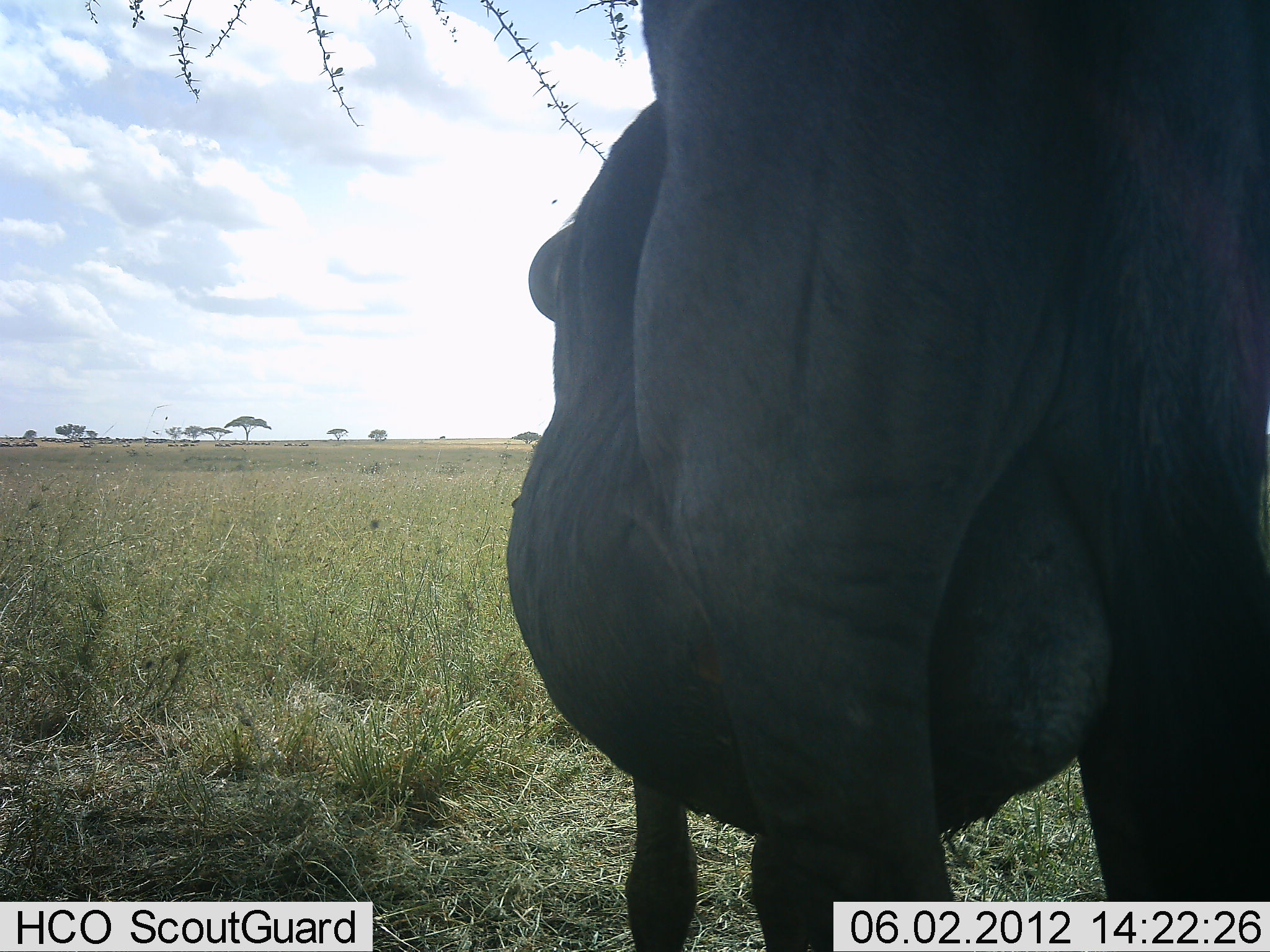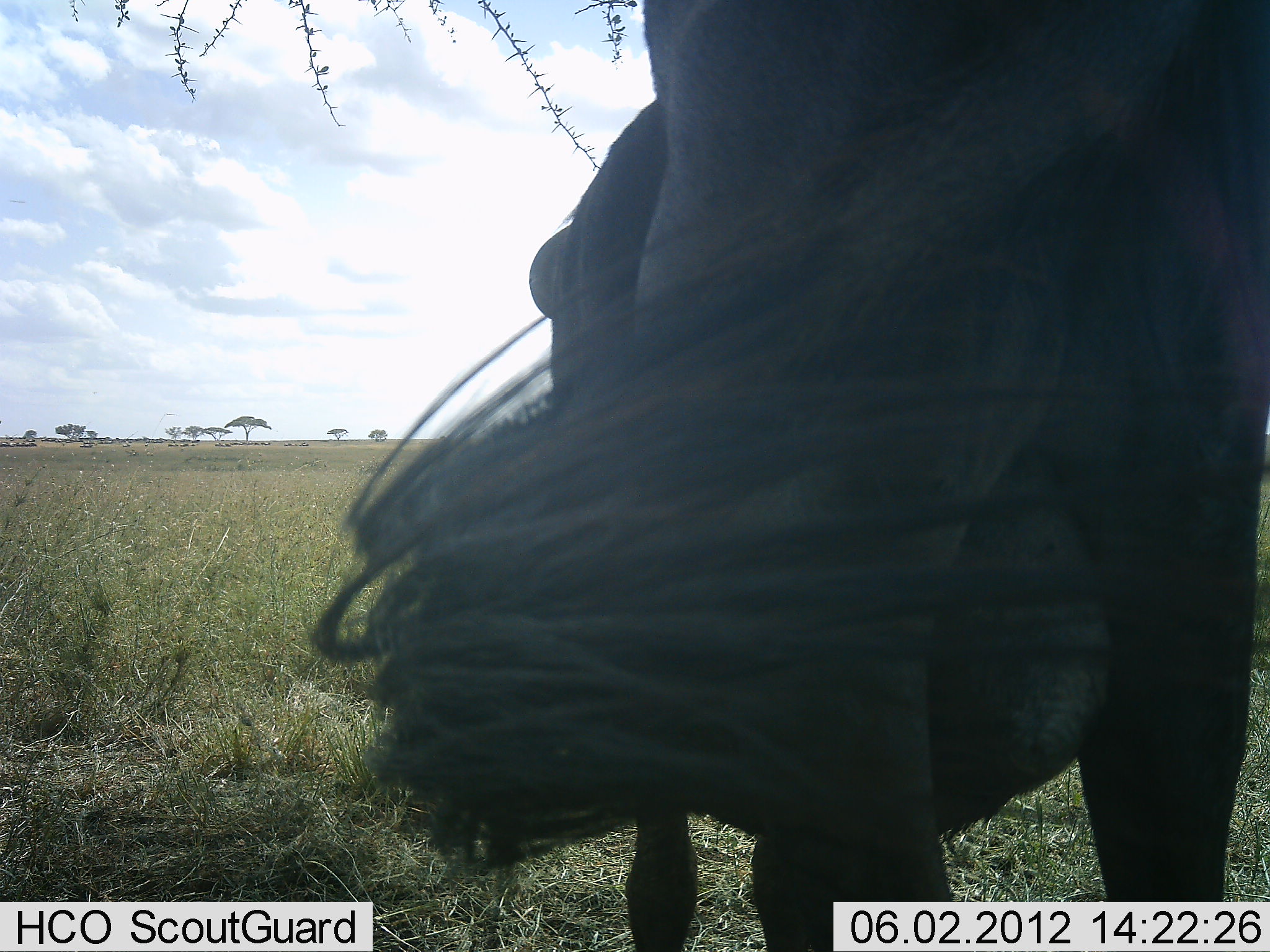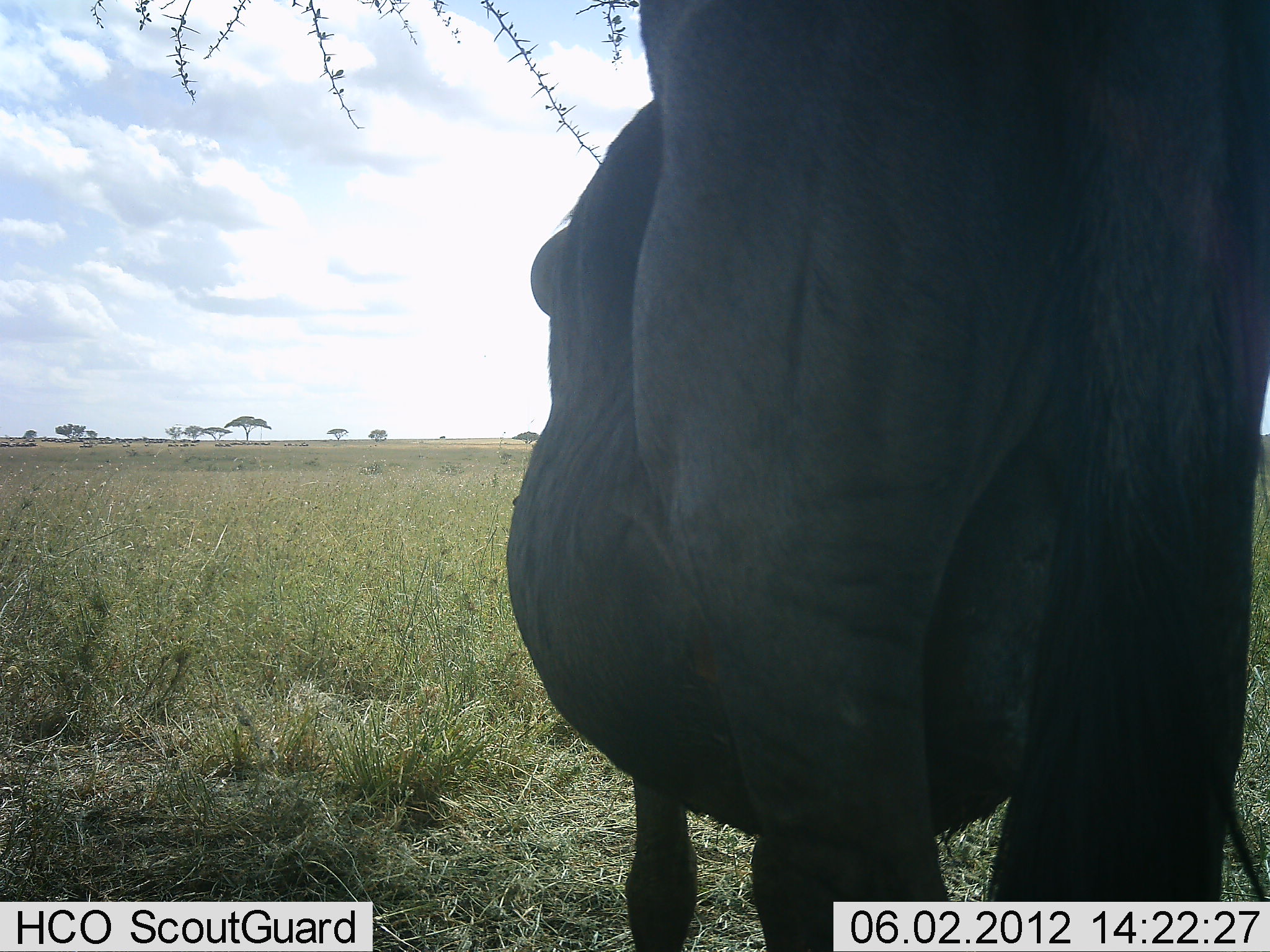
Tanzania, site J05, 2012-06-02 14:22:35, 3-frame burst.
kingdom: Animalia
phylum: Chordata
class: Mammalia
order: Artiodactyla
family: Bovidae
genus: Connochaetes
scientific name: Connochaetes taurinus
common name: blue wildebeest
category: wildebeest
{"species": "wildebeest (blue wildebeest) (Connochaetes taurinus)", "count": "1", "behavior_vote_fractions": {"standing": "100%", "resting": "0%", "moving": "0%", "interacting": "0%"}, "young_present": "10%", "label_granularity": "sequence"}